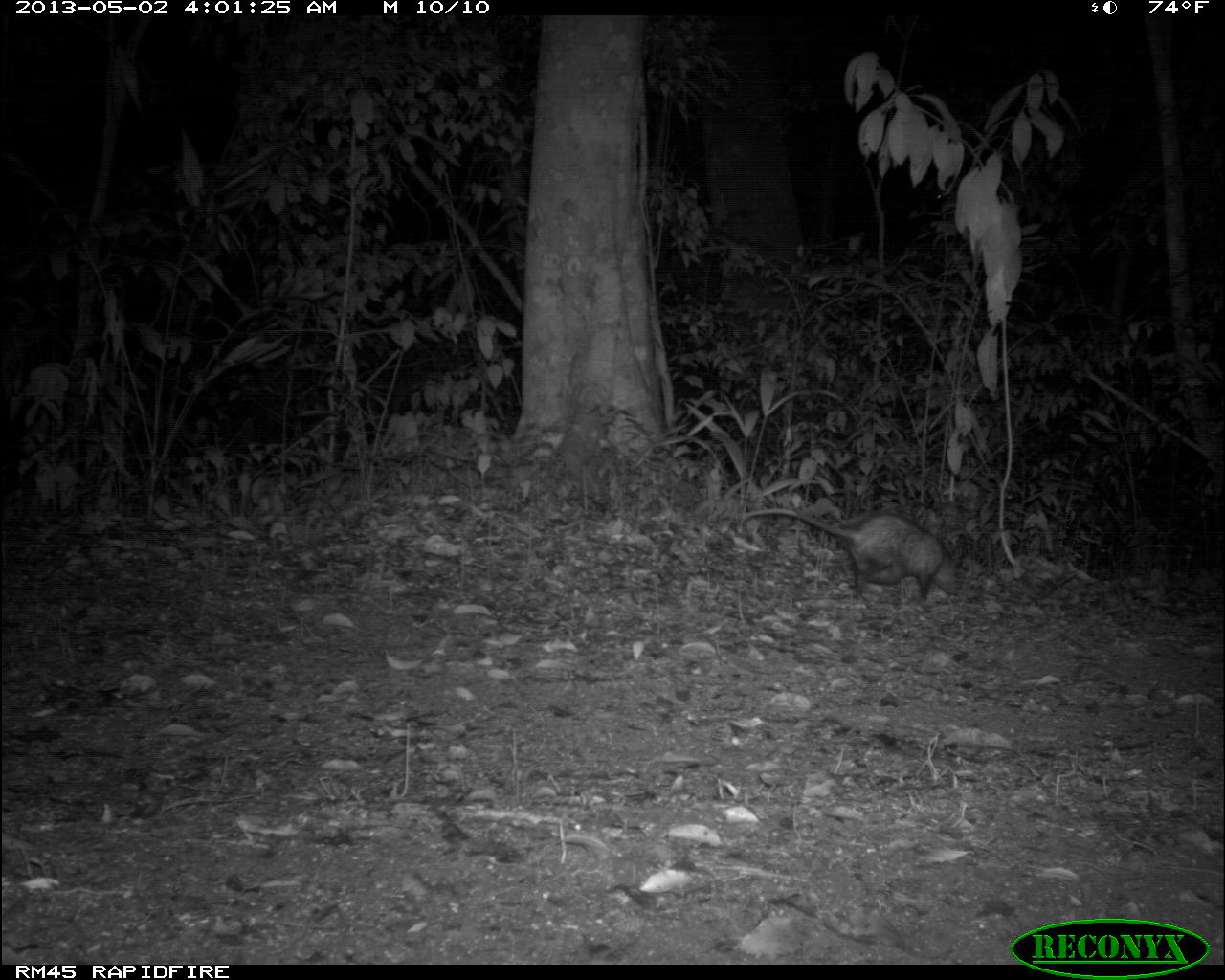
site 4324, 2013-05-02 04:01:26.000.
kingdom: Animalia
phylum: Chordata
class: Mammalia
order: Didelphimorphia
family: Didelphidae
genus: Didelphis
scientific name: Didelphis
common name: american opossums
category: didelphis sp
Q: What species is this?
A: Didelphis sp (american opossums) (Didelphis).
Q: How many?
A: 1.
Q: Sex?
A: Female.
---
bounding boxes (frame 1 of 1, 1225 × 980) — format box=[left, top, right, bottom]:
didelphis sp: box=[741, 507, 960, 602]